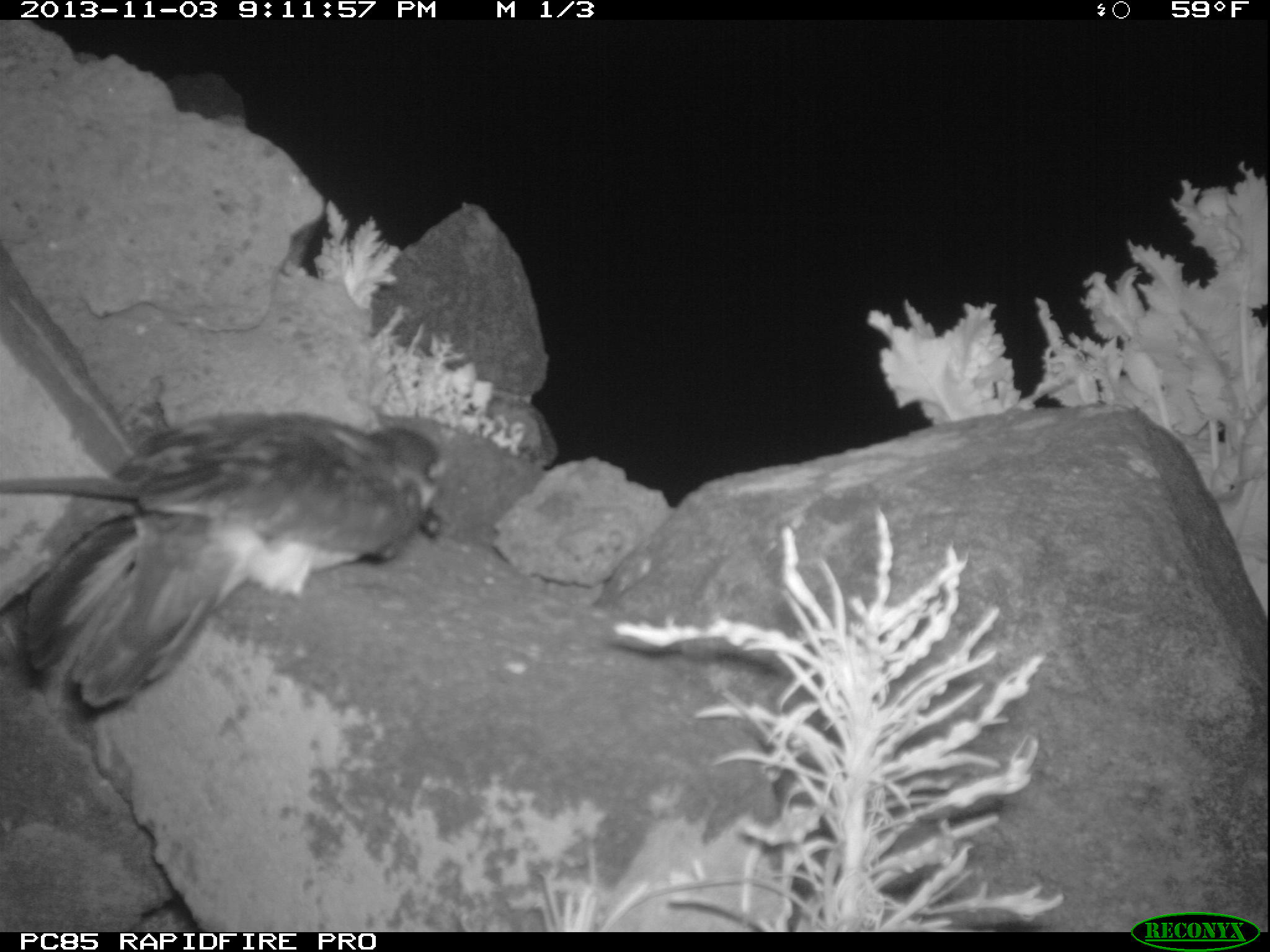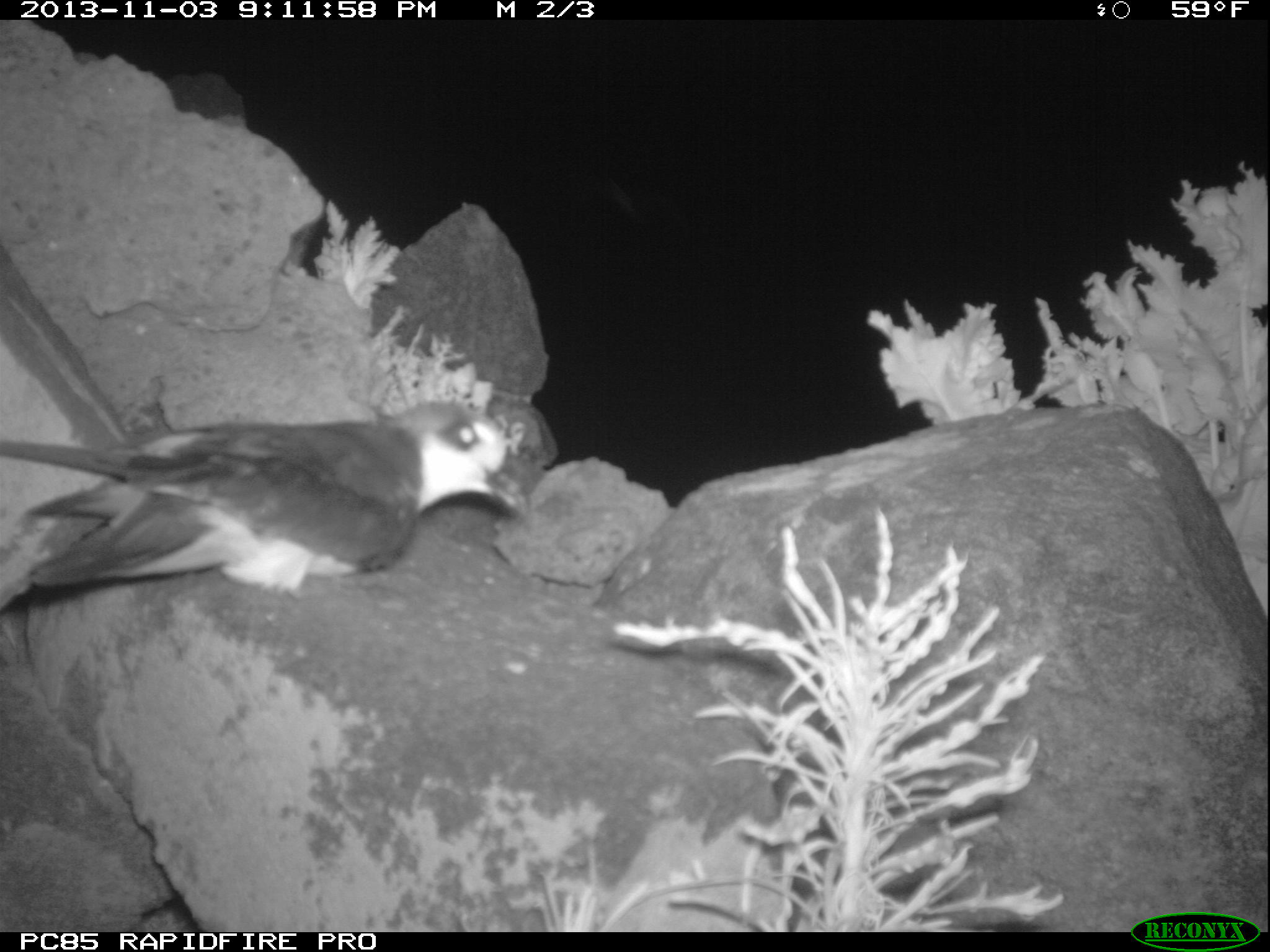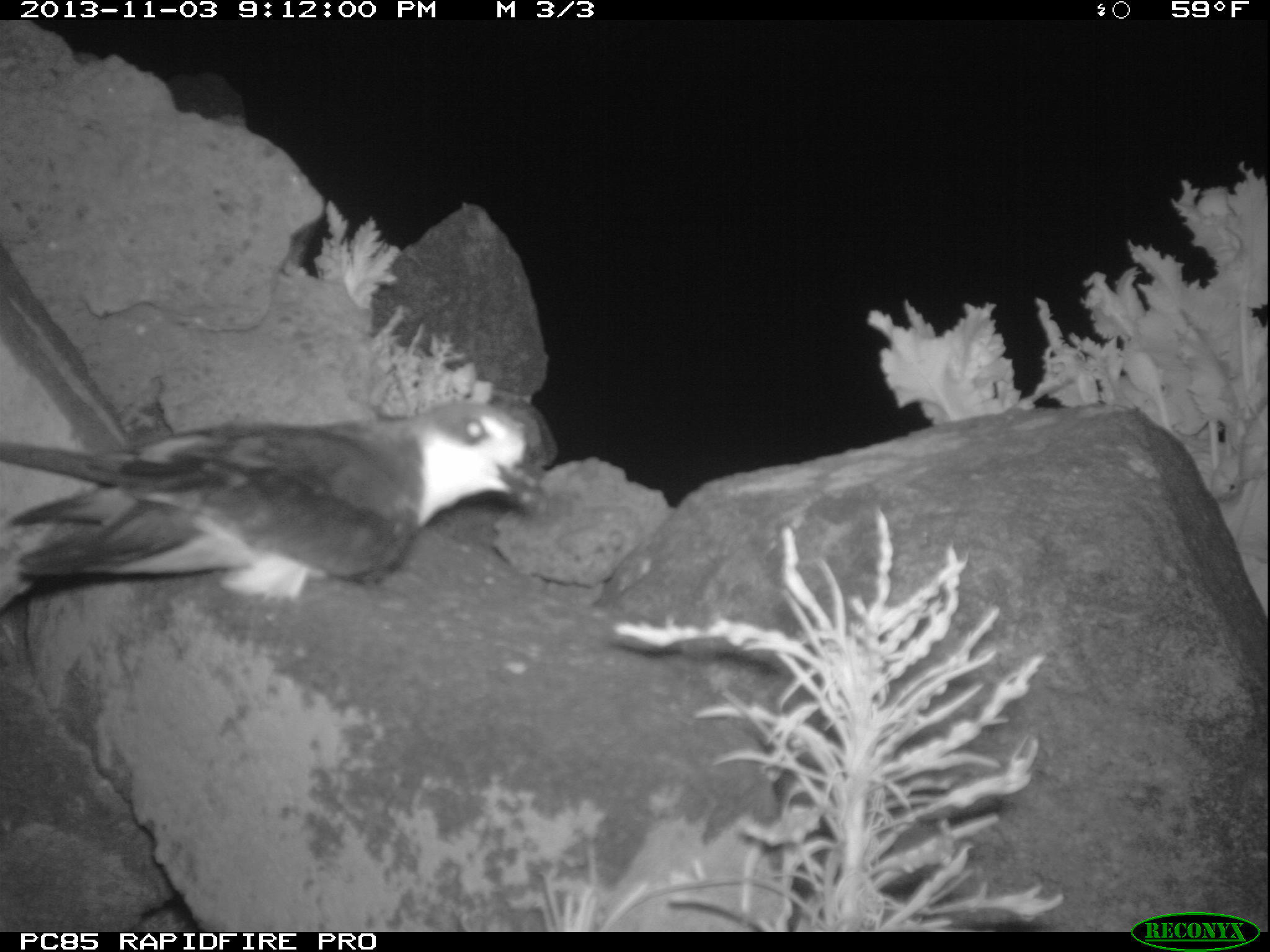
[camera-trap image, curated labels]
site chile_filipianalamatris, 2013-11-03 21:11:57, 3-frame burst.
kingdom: Animalia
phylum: Chordata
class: Aves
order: Procellariiformes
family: Procellariidae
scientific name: Procellariidae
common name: petrel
Petrel (Procellariidae).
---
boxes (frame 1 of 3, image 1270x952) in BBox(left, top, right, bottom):
petrel: BBox(0, 406, 446, 728)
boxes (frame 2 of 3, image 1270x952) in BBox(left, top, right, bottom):
petrel: BBox(0, 394, 536, 690)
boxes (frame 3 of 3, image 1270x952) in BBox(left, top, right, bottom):
petrel: BBox(0, 387, 557, 672)